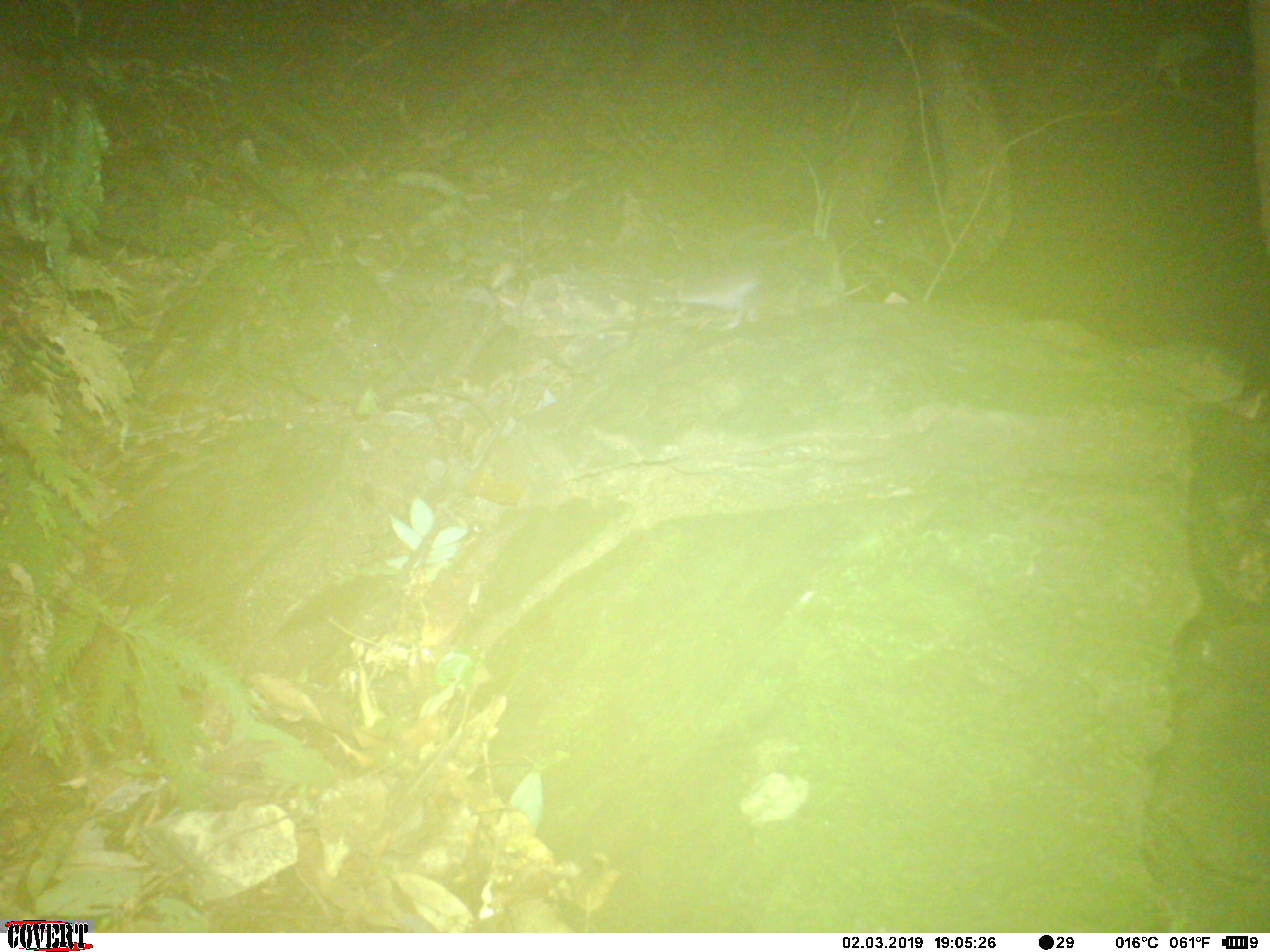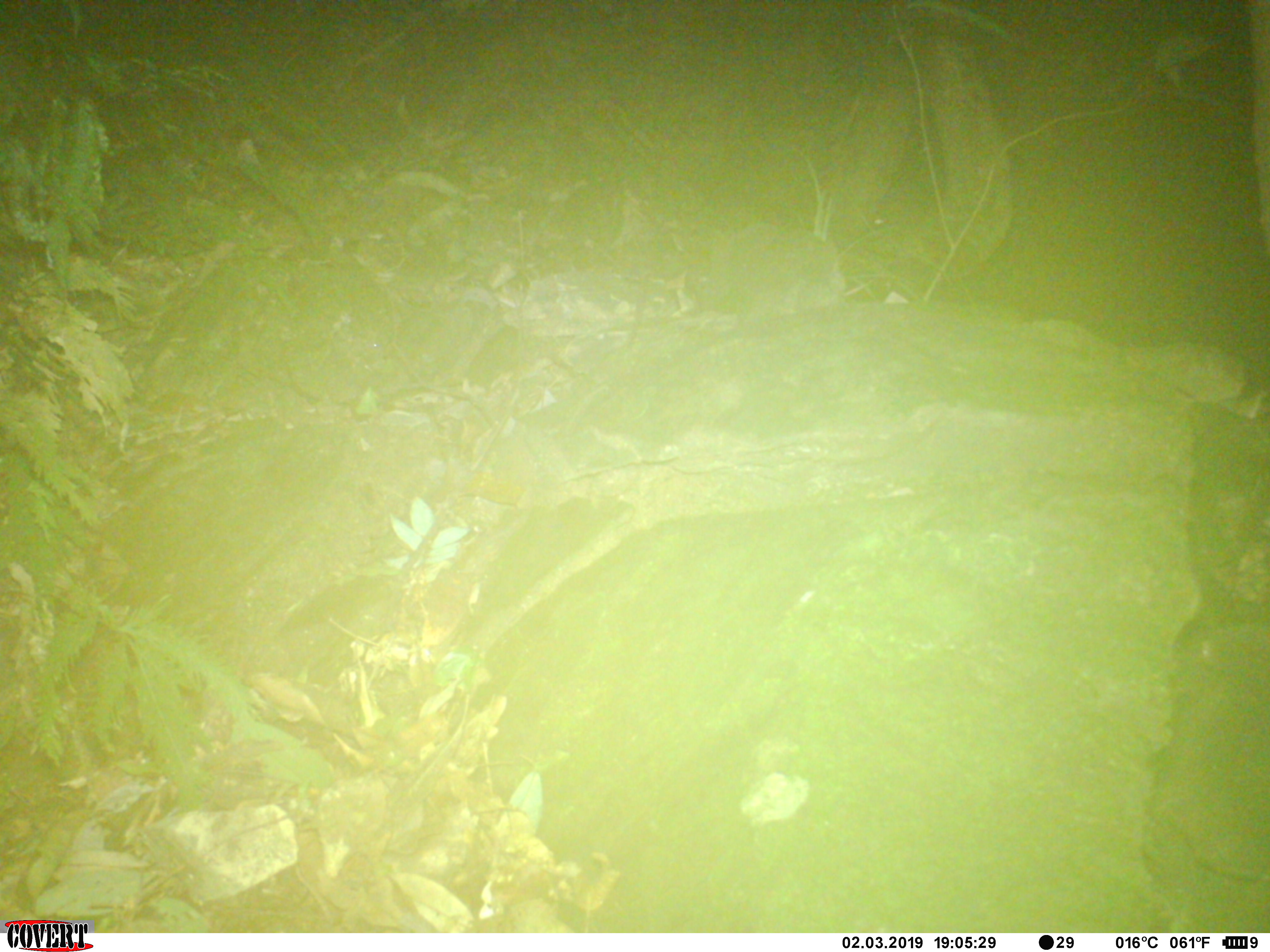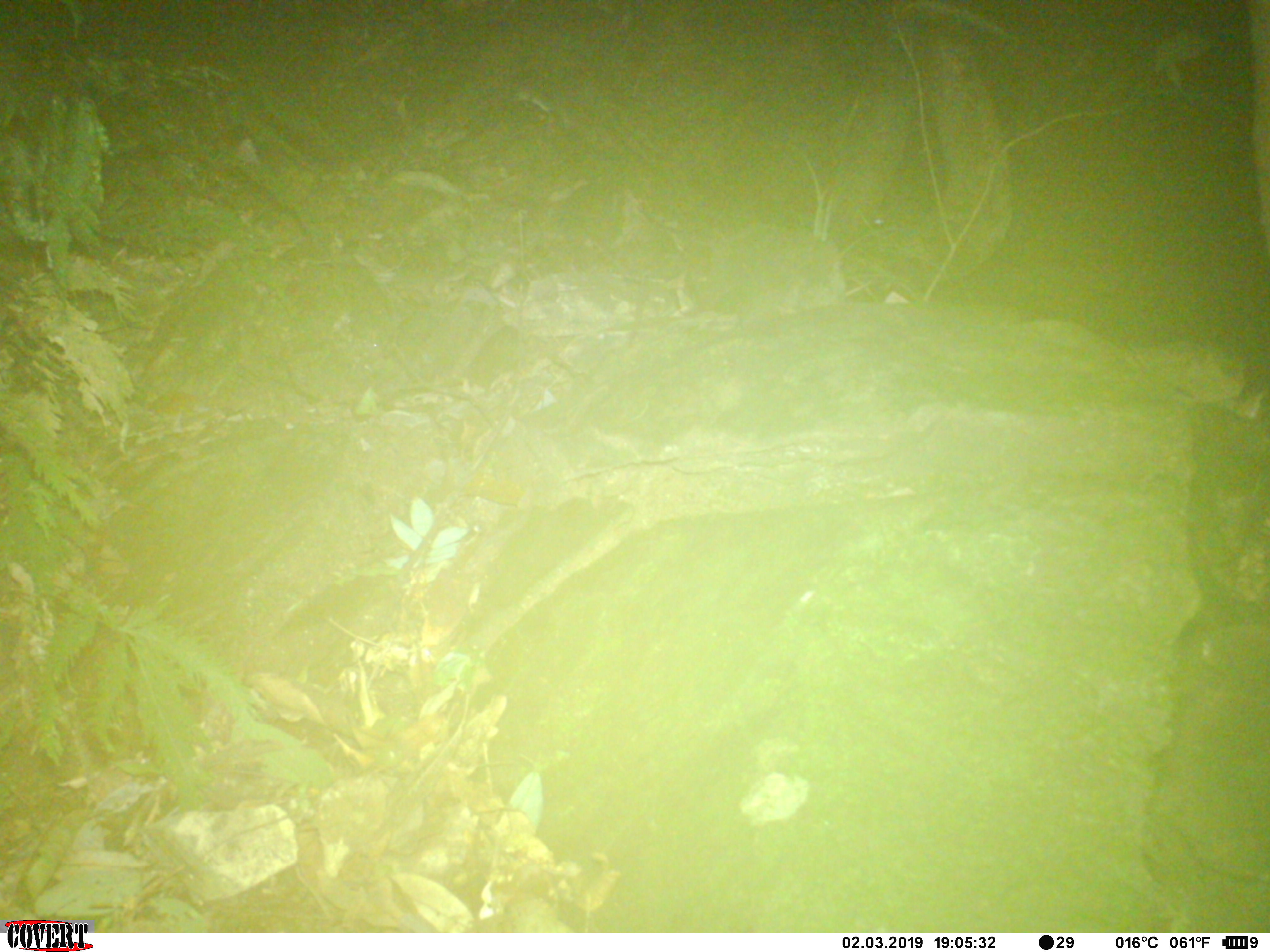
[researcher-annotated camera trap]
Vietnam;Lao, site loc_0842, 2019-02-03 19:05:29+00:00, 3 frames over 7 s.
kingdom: Animalia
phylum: Chordata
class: Mammalia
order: Rodentia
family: Muridae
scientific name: Muridae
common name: old-world mice and rats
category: unidentified murid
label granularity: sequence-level